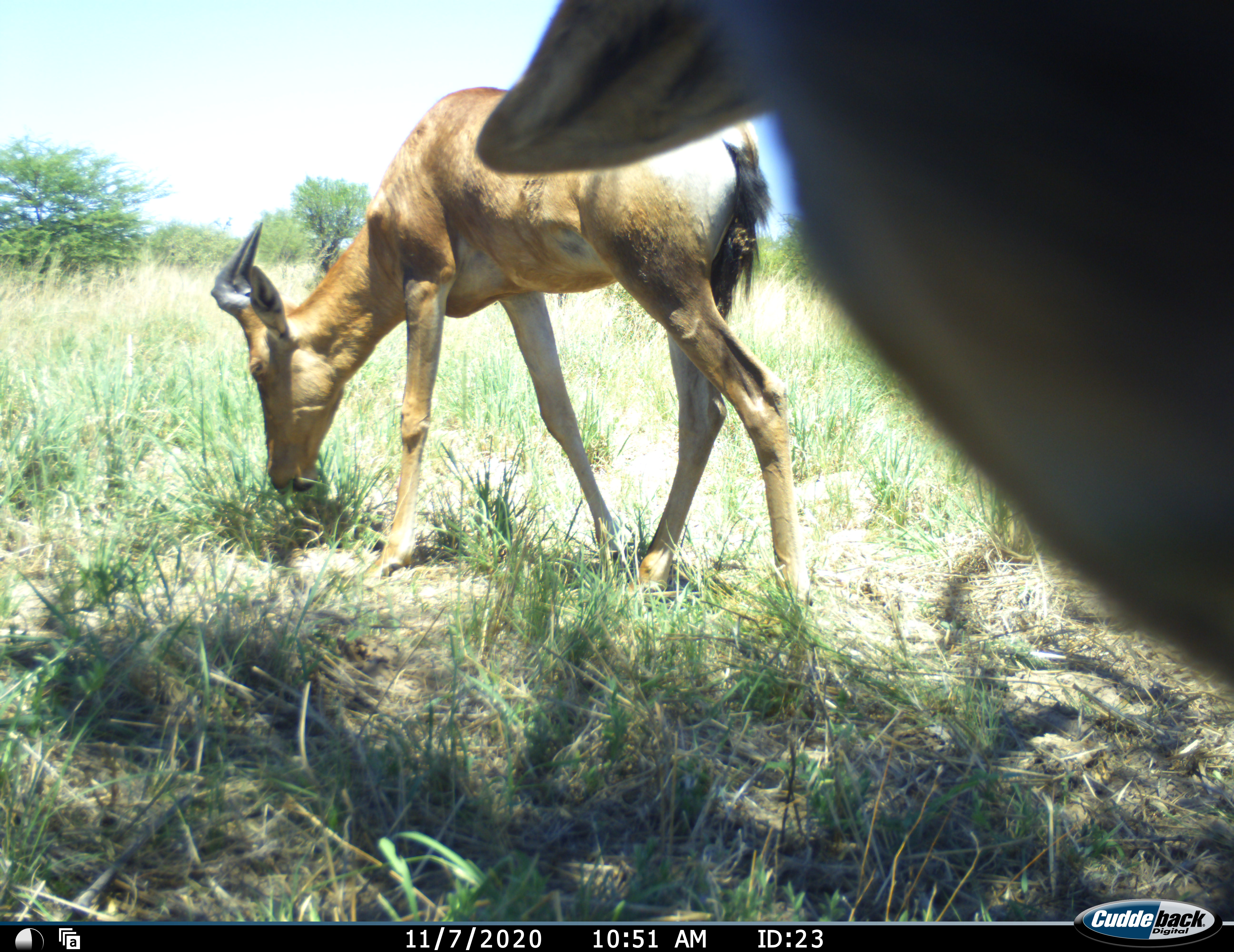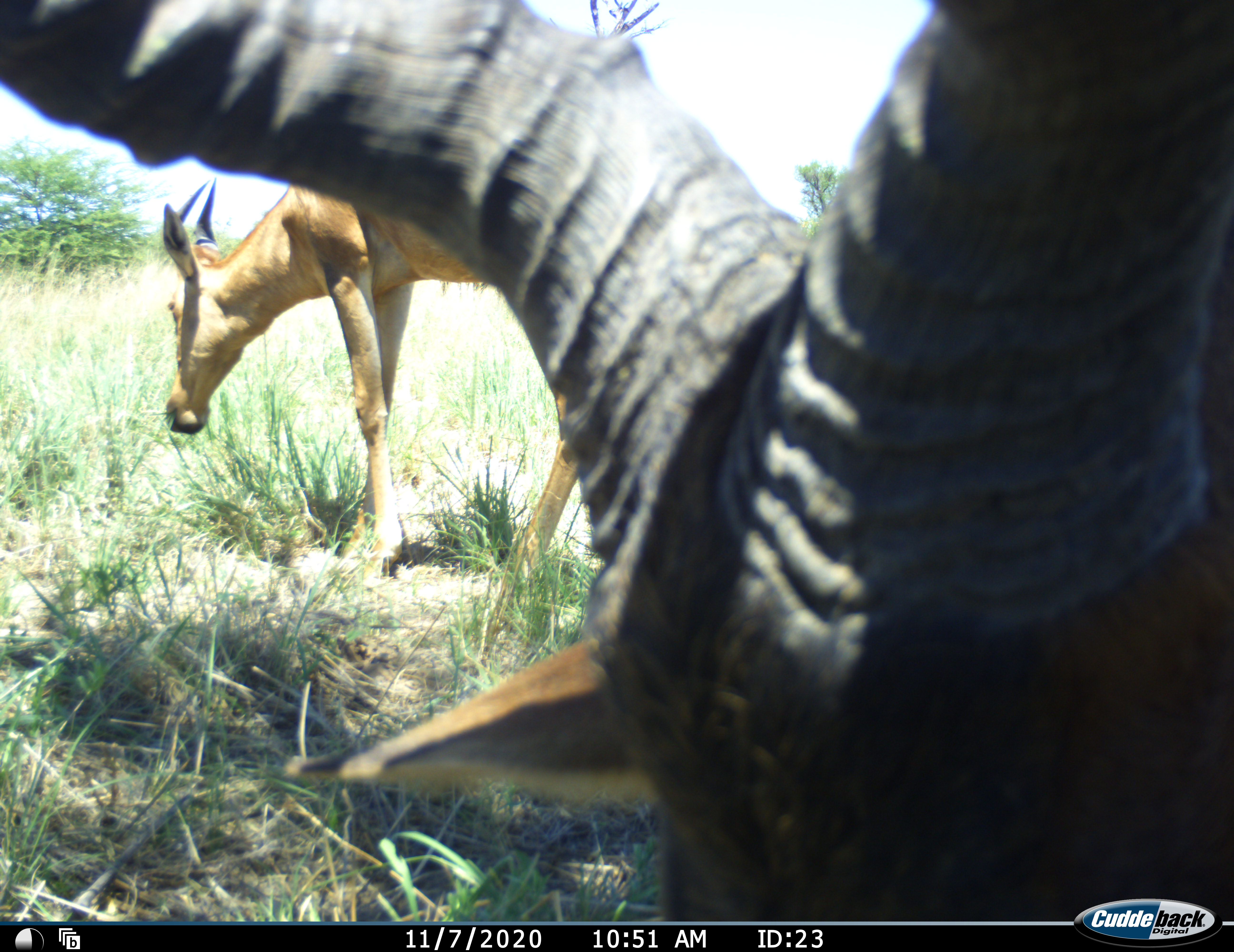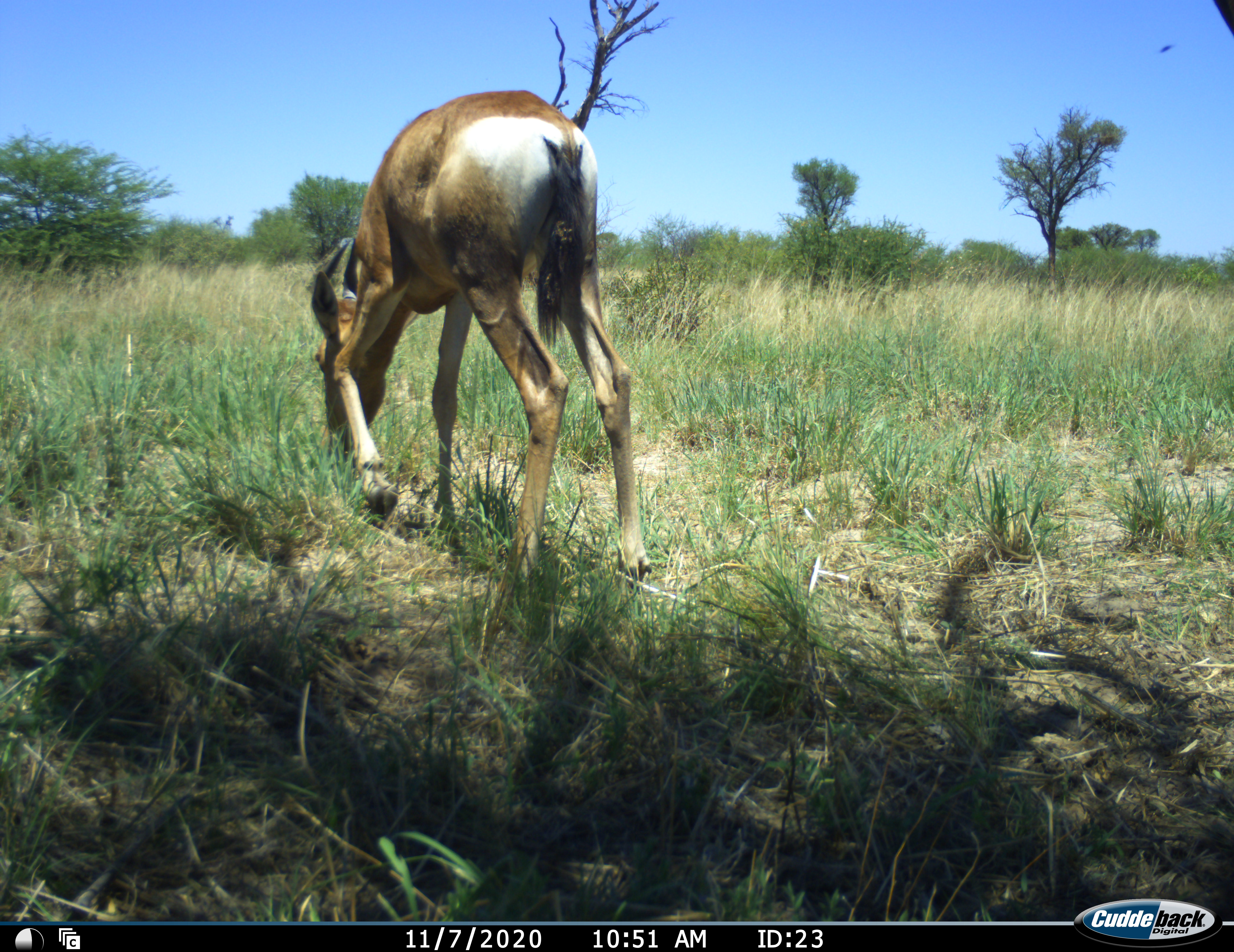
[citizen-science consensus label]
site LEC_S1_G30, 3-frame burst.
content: unidentified animal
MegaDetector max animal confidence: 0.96